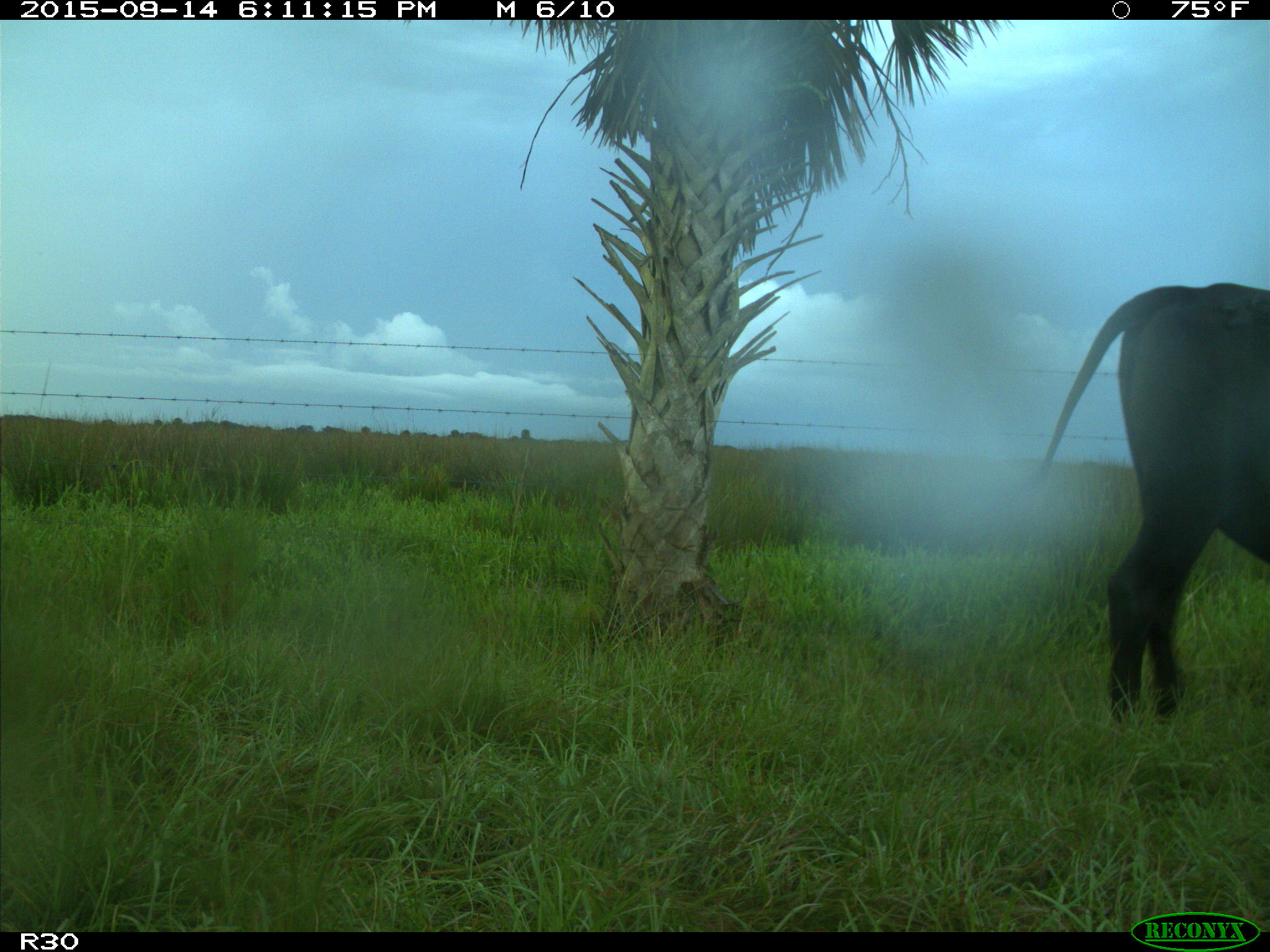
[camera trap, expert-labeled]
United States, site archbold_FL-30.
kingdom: Animalia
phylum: Chordata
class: Mammalia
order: Artiodactyla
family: Bovidae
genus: Bos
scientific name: Bos taurus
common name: domestic cow